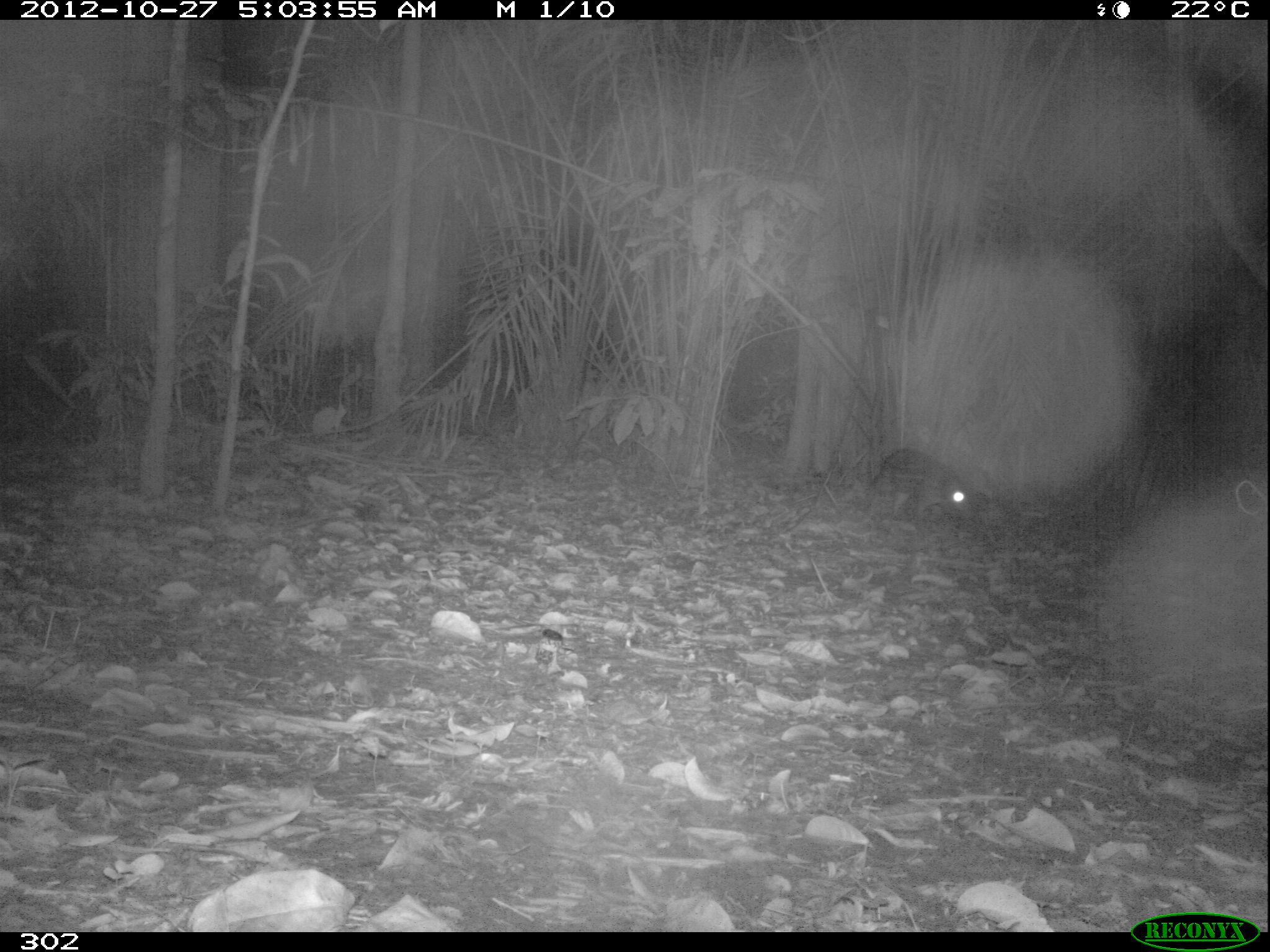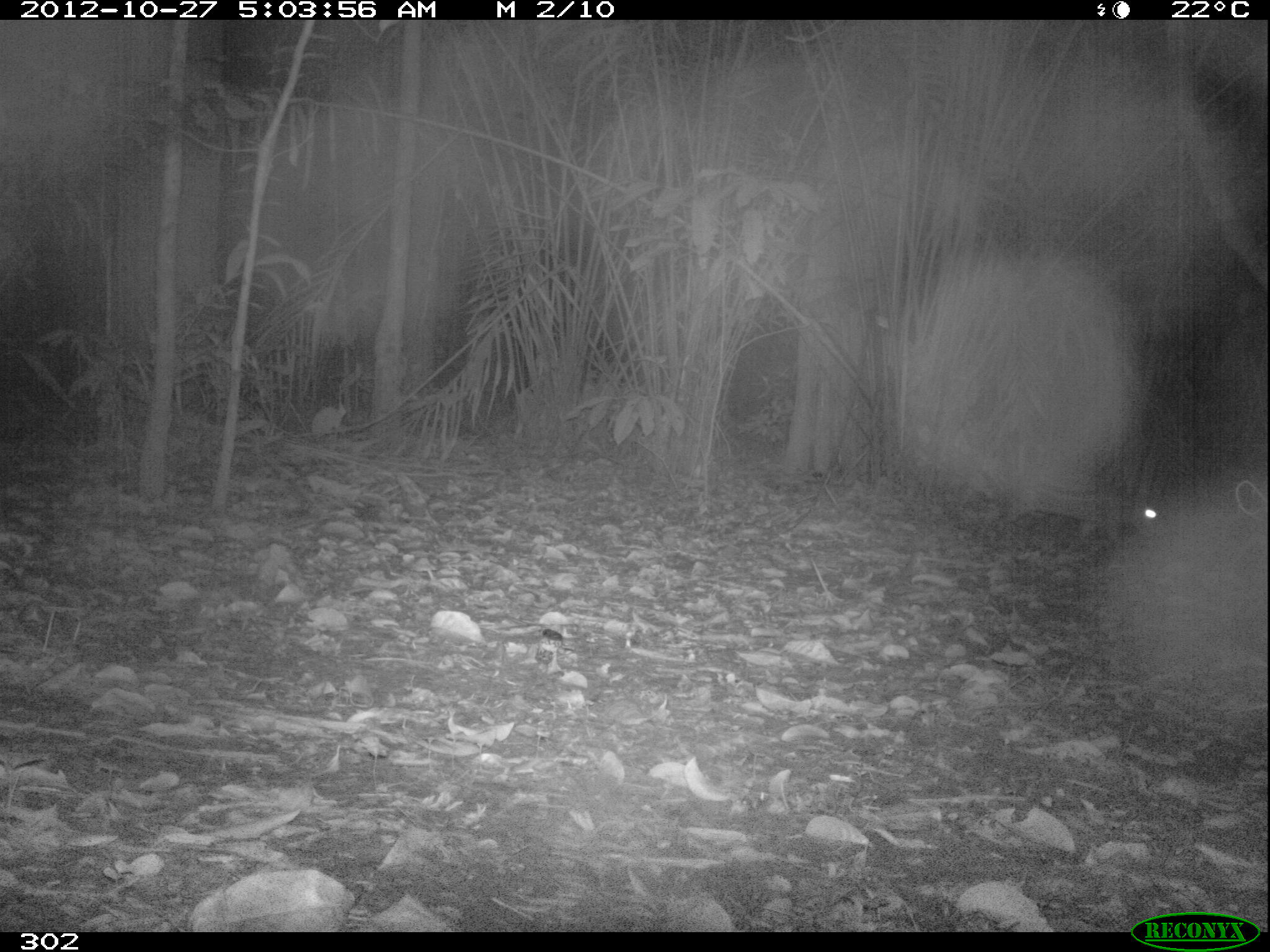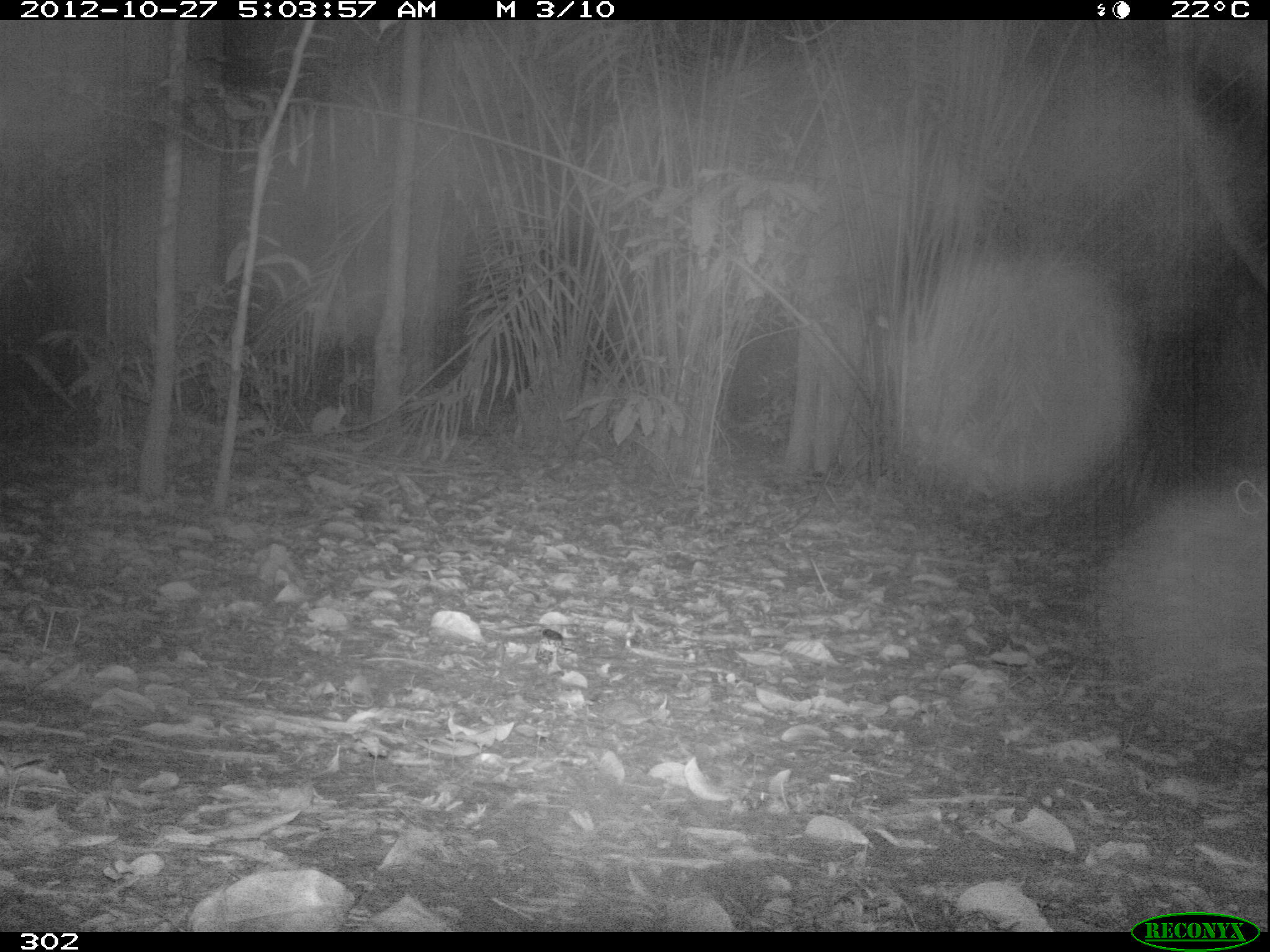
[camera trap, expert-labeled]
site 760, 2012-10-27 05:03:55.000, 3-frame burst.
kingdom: Animalia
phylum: Chordata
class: Mammalia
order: Rodentia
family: Cuniculidae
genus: Cuniculus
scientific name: Cuniculus paca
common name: spotted paca